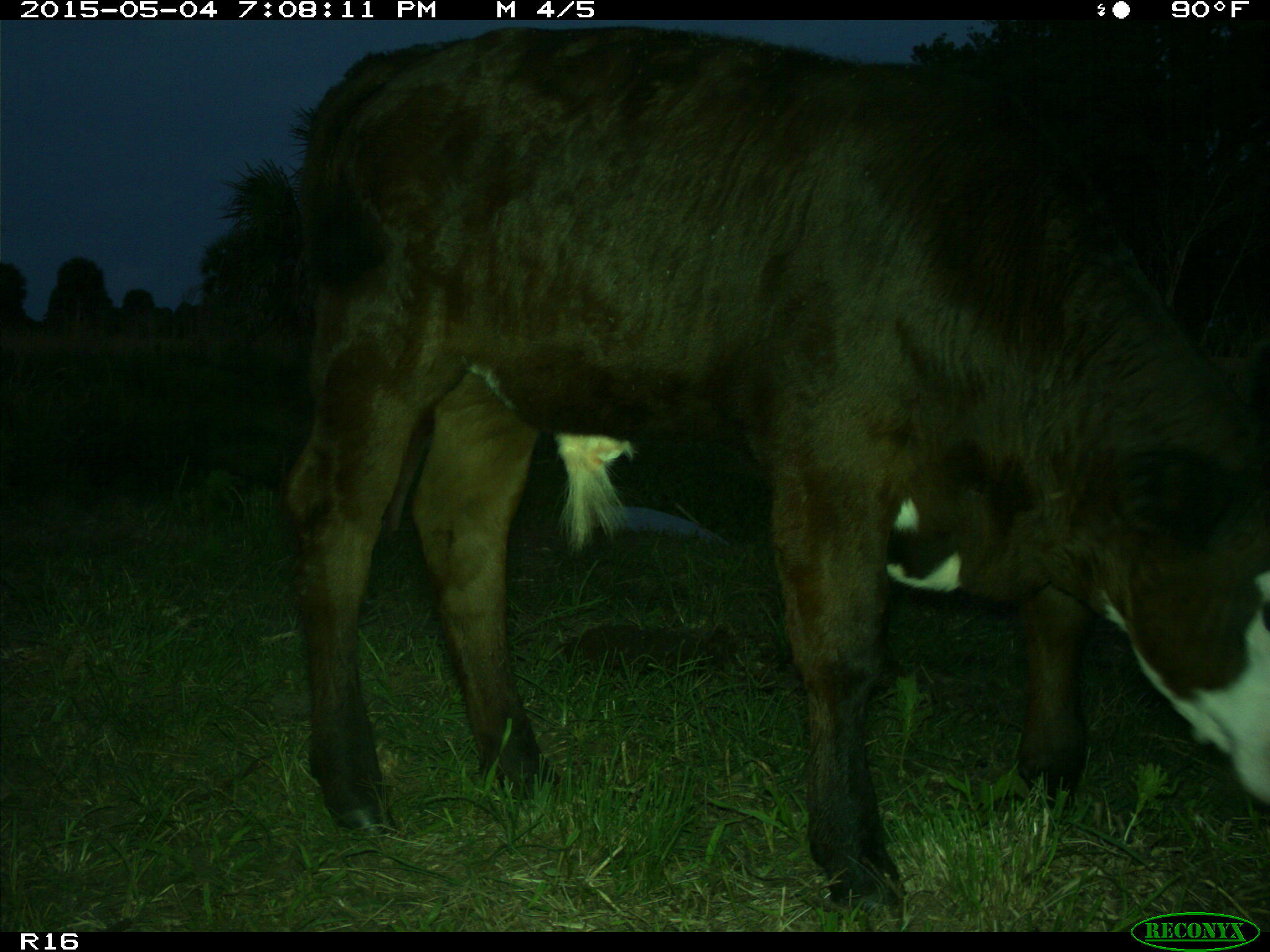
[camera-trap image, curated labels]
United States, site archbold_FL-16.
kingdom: Animalia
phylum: Chordata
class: Mammalia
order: Artiodactyla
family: Bovidae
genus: Bos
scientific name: Bos taurus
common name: domestic cow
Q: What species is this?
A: Bos taurus (domestic cow).